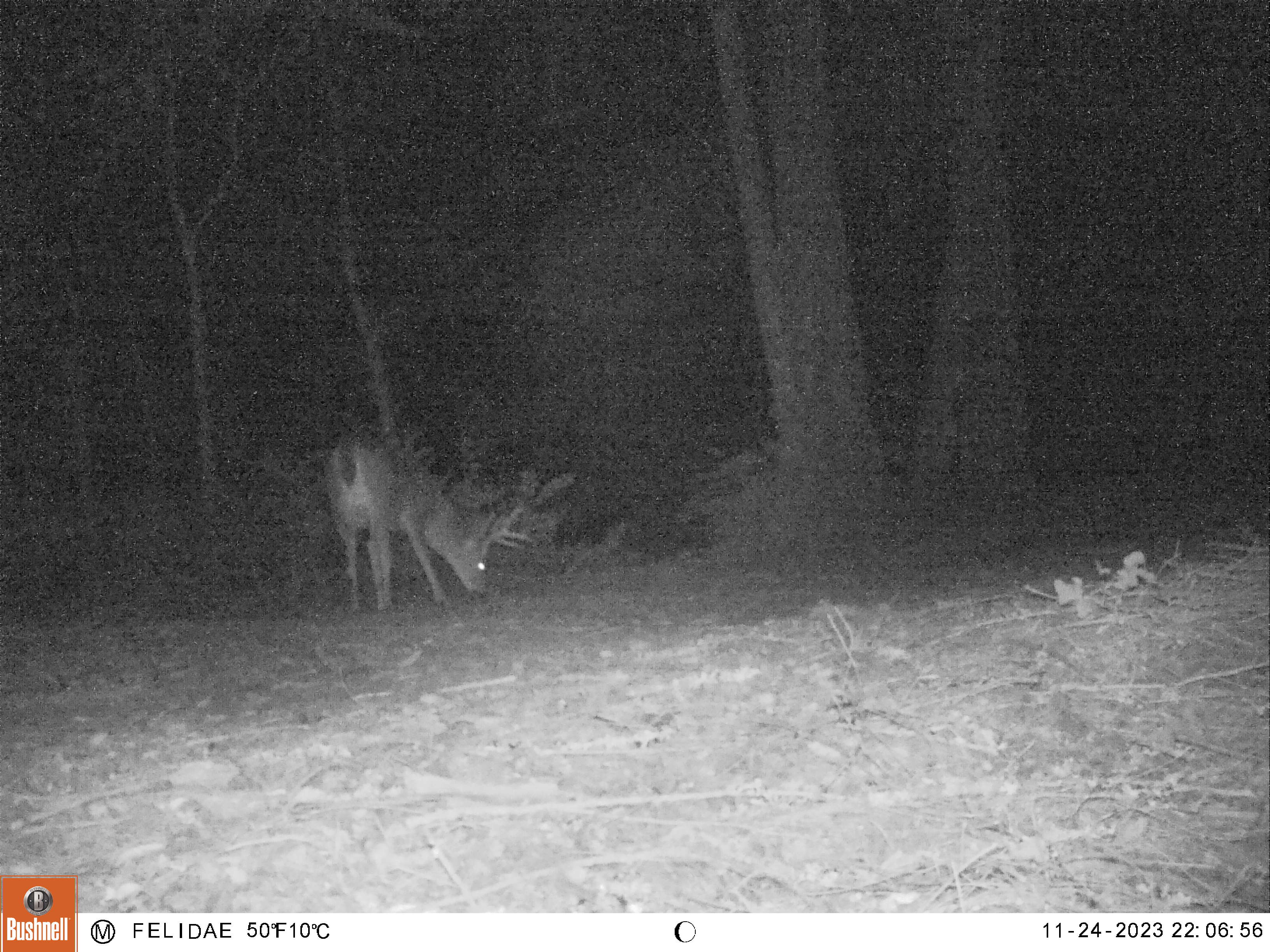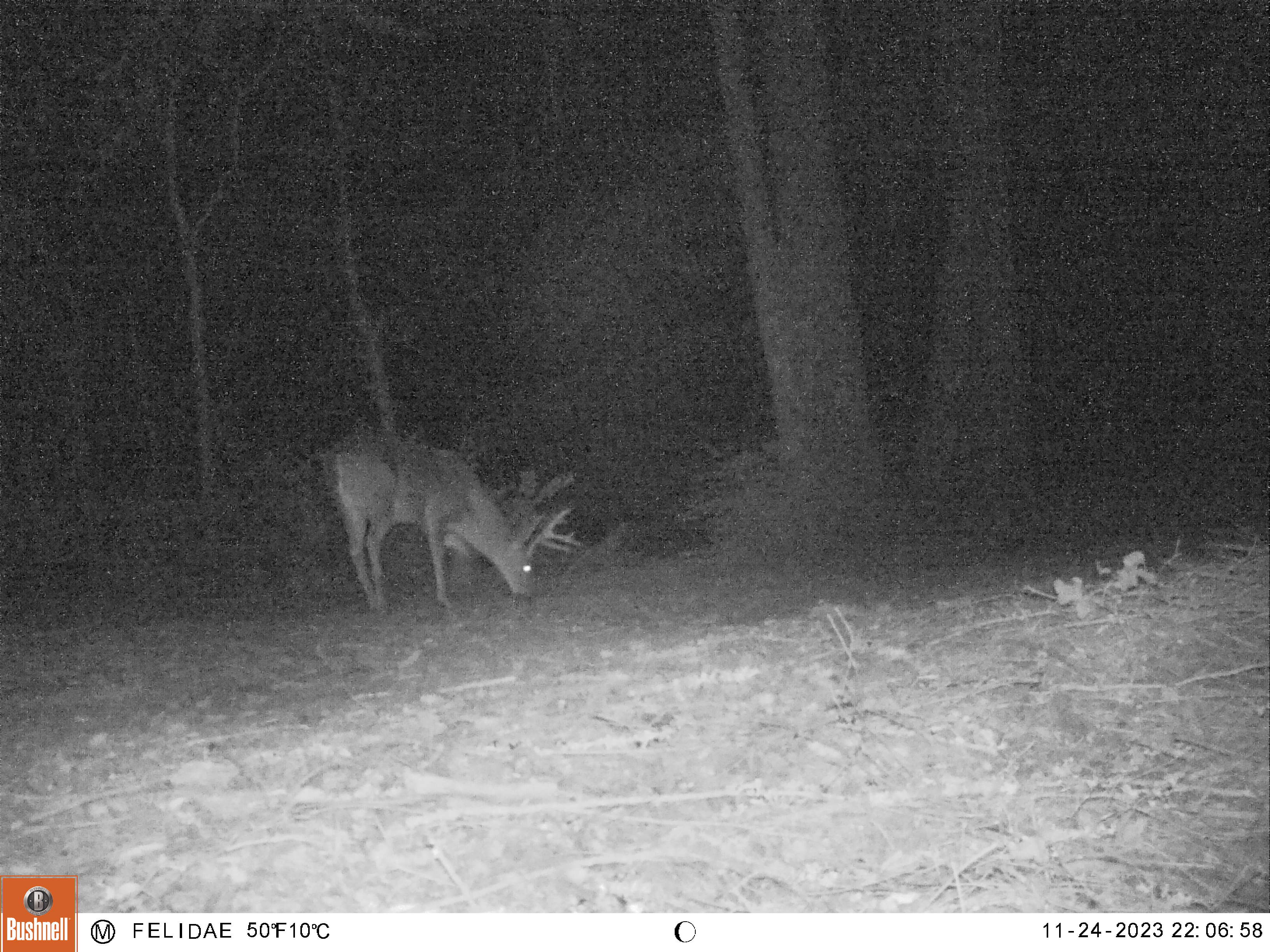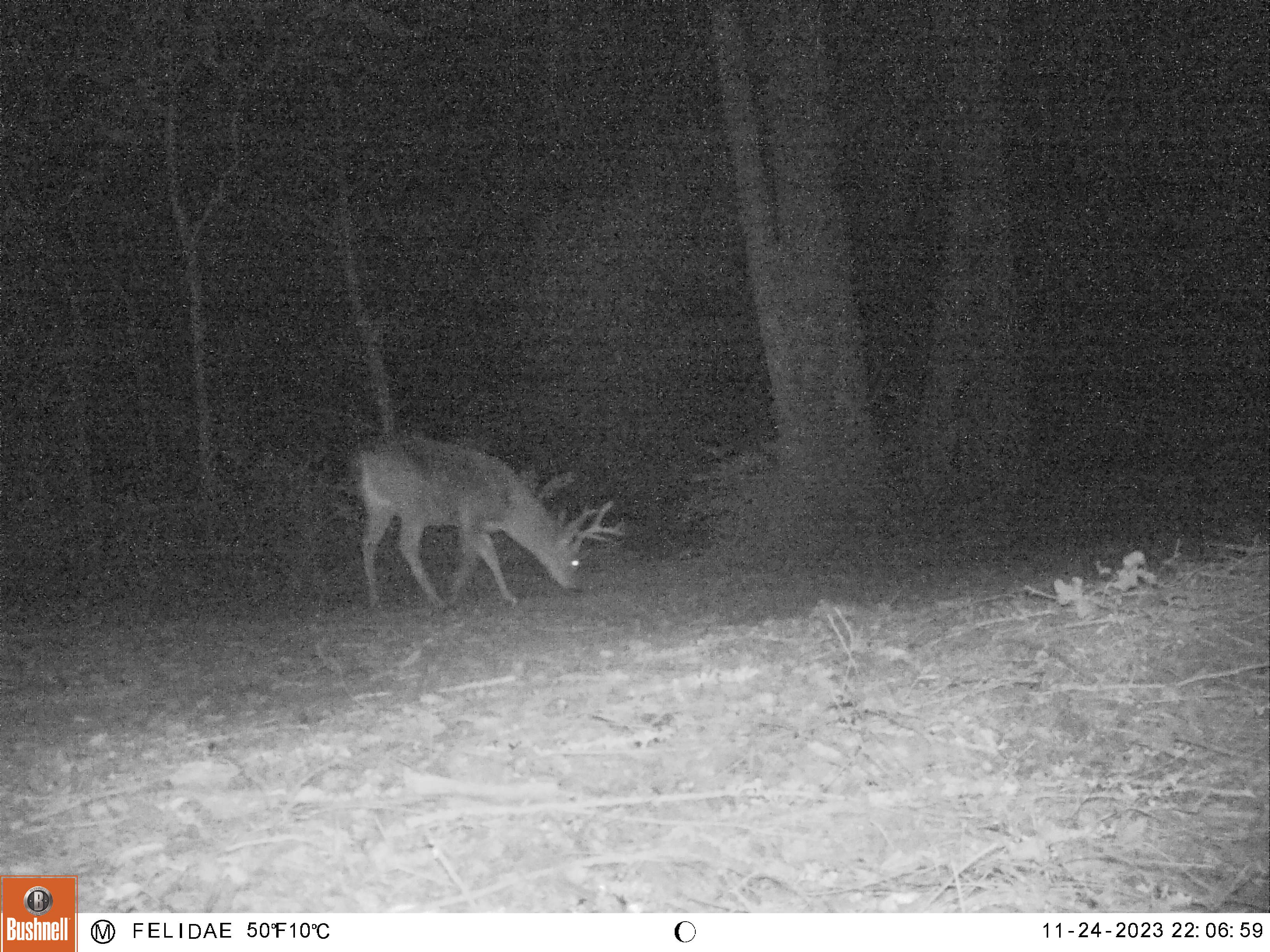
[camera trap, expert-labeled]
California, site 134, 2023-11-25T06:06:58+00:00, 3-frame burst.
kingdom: Animalia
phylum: Chordata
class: Mammalia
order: Artiodactyla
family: Cervidae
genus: Odocoileus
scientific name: Odocoileus hemionus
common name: mule deer